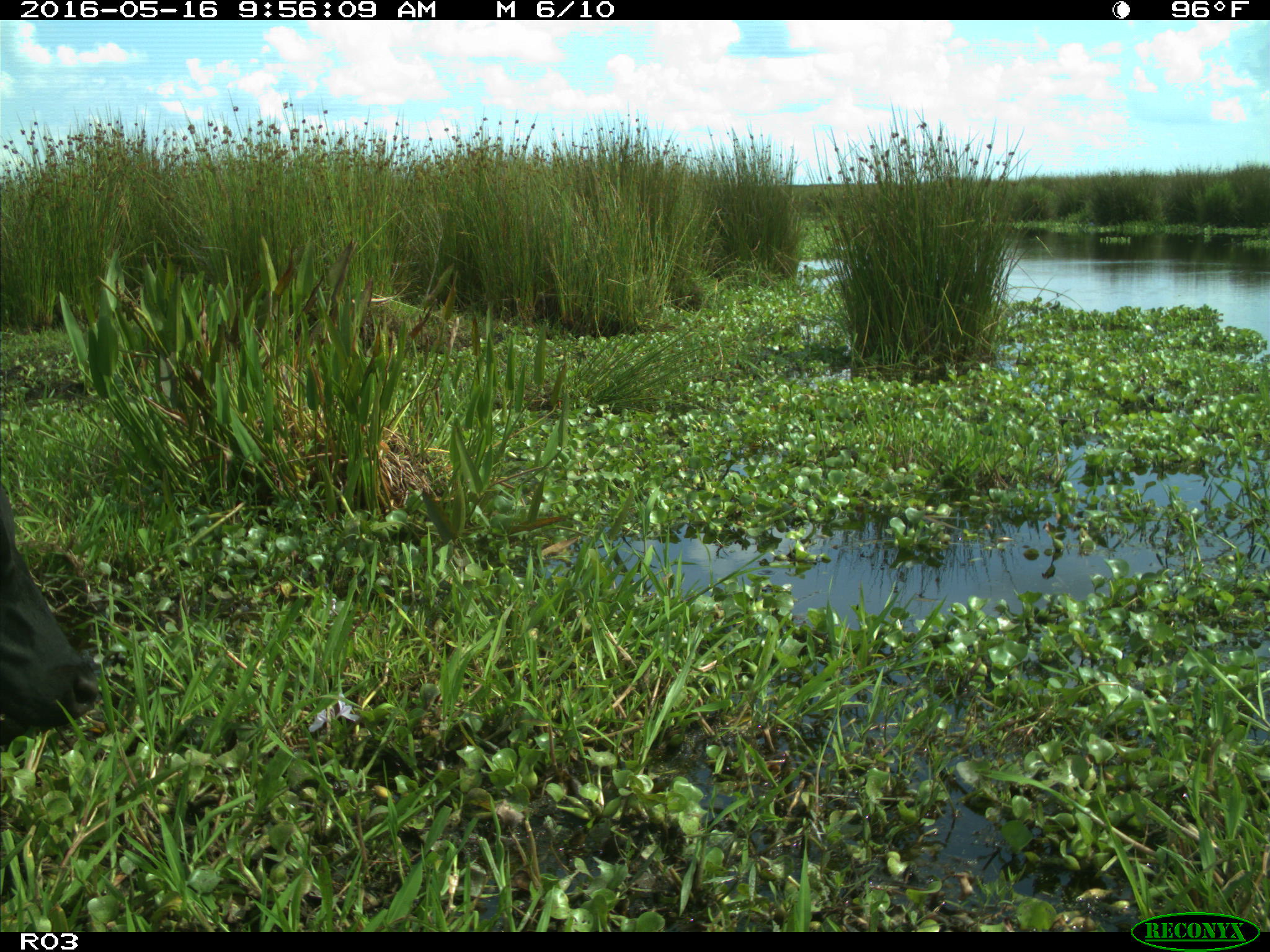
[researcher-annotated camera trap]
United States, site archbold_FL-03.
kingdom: Animalia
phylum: Chordata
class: Mammalia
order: Artiodactyla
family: Bovidae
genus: Bos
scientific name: Bos taurus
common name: domestic cow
Bos taurus (domestic cow).